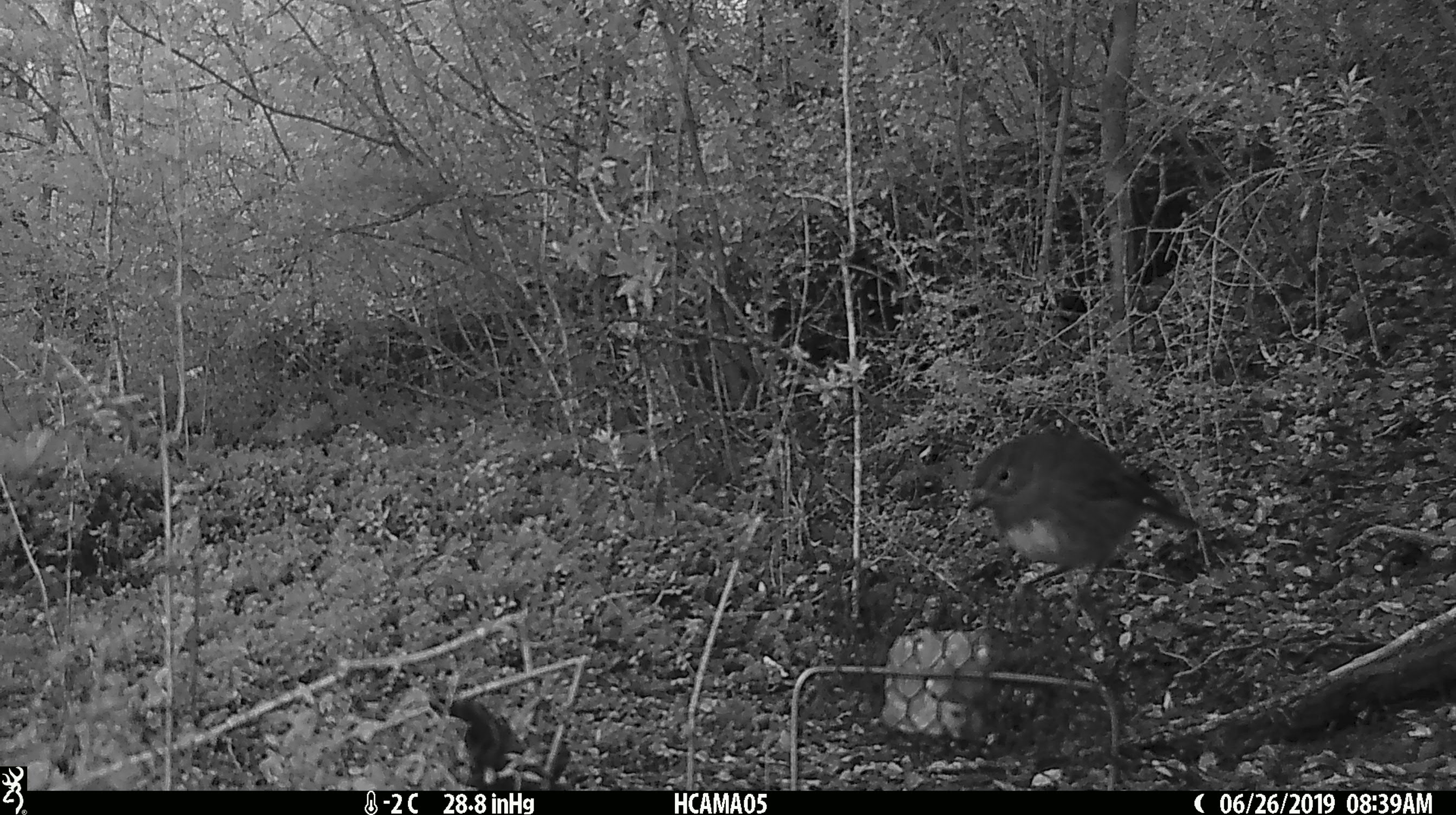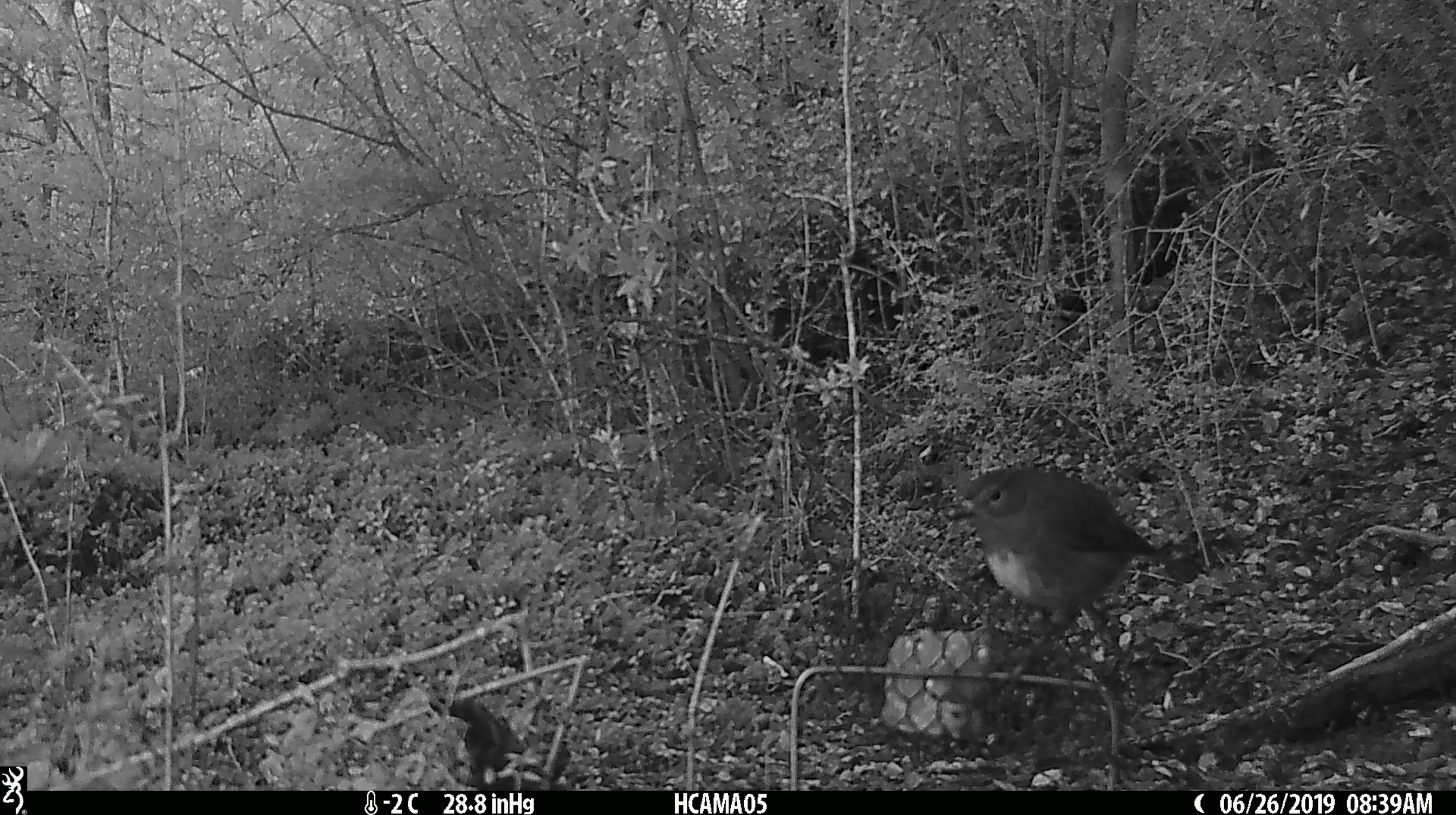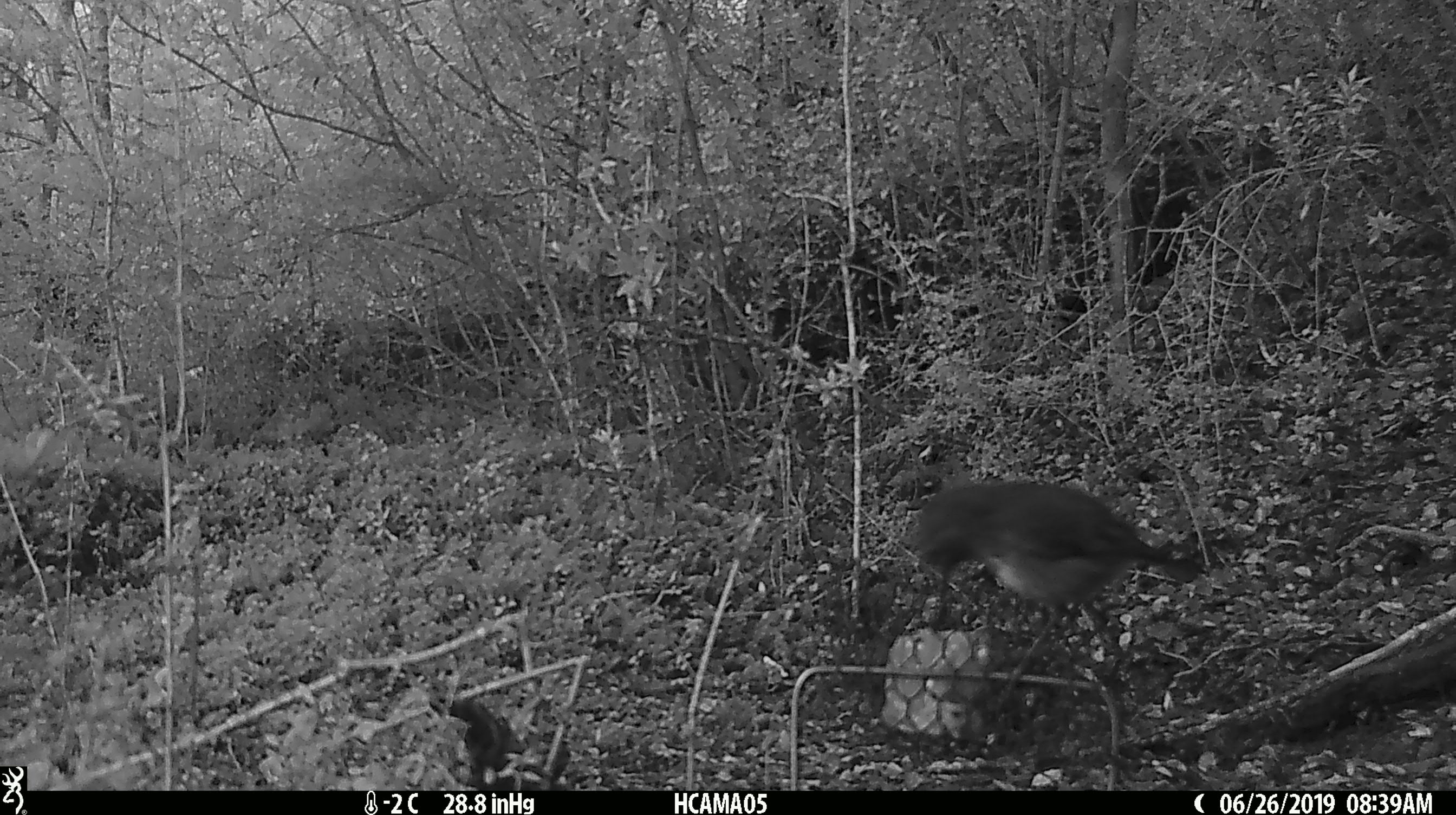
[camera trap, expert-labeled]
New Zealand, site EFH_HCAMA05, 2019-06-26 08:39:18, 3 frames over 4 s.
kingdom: Animalia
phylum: Chordata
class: Aves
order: Passeriformes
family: Petroicidae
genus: Petroica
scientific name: Petroica australis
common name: new zealand robin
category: robin